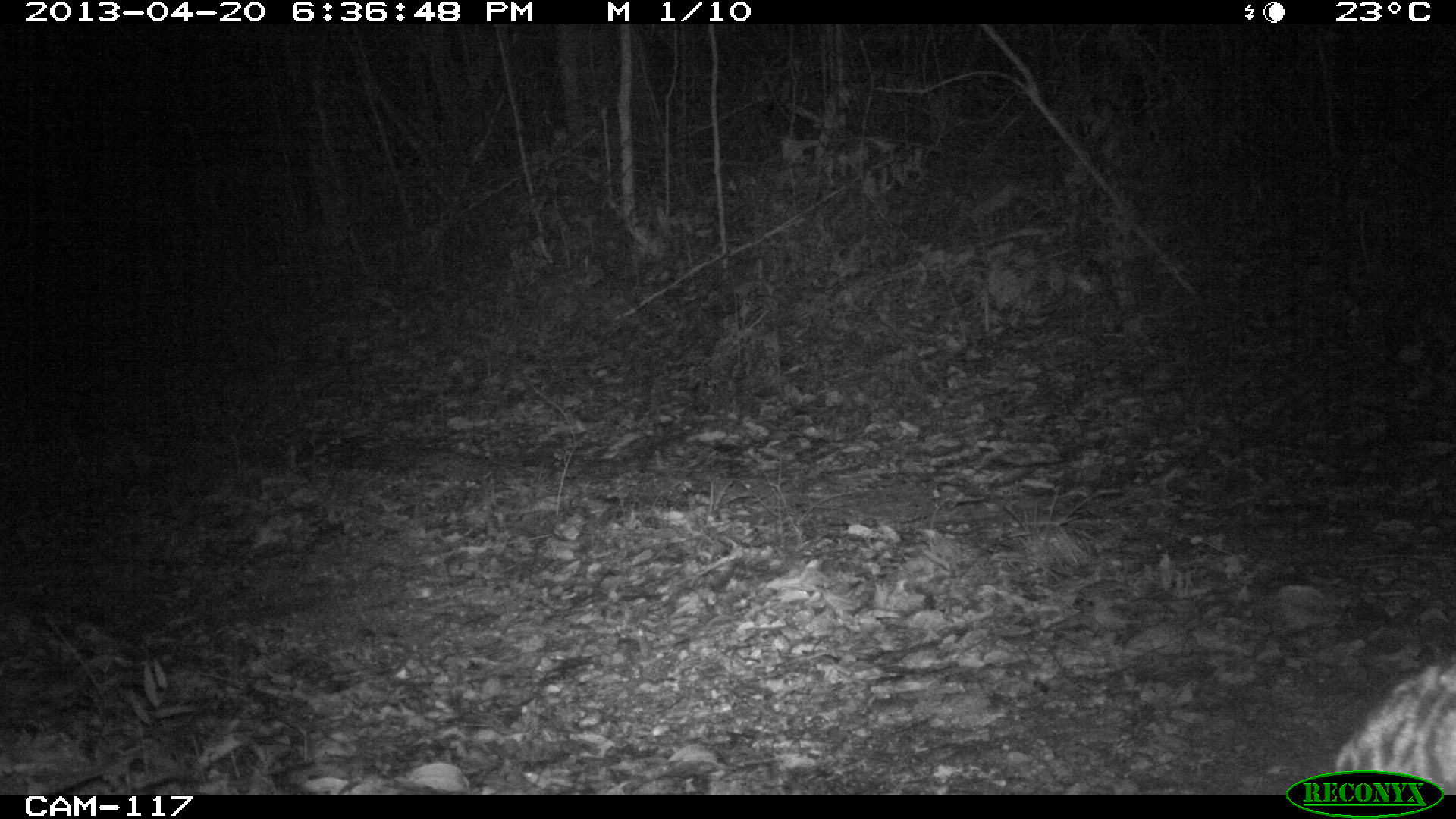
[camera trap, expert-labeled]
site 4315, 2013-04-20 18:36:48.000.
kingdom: Animalia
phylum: Chordata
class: Mammalia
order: Carnivora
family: Felidae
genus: Leopardus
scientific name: Leopardus pardalis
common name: ocelot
Leopardus pardalis (ocelot), count 1.